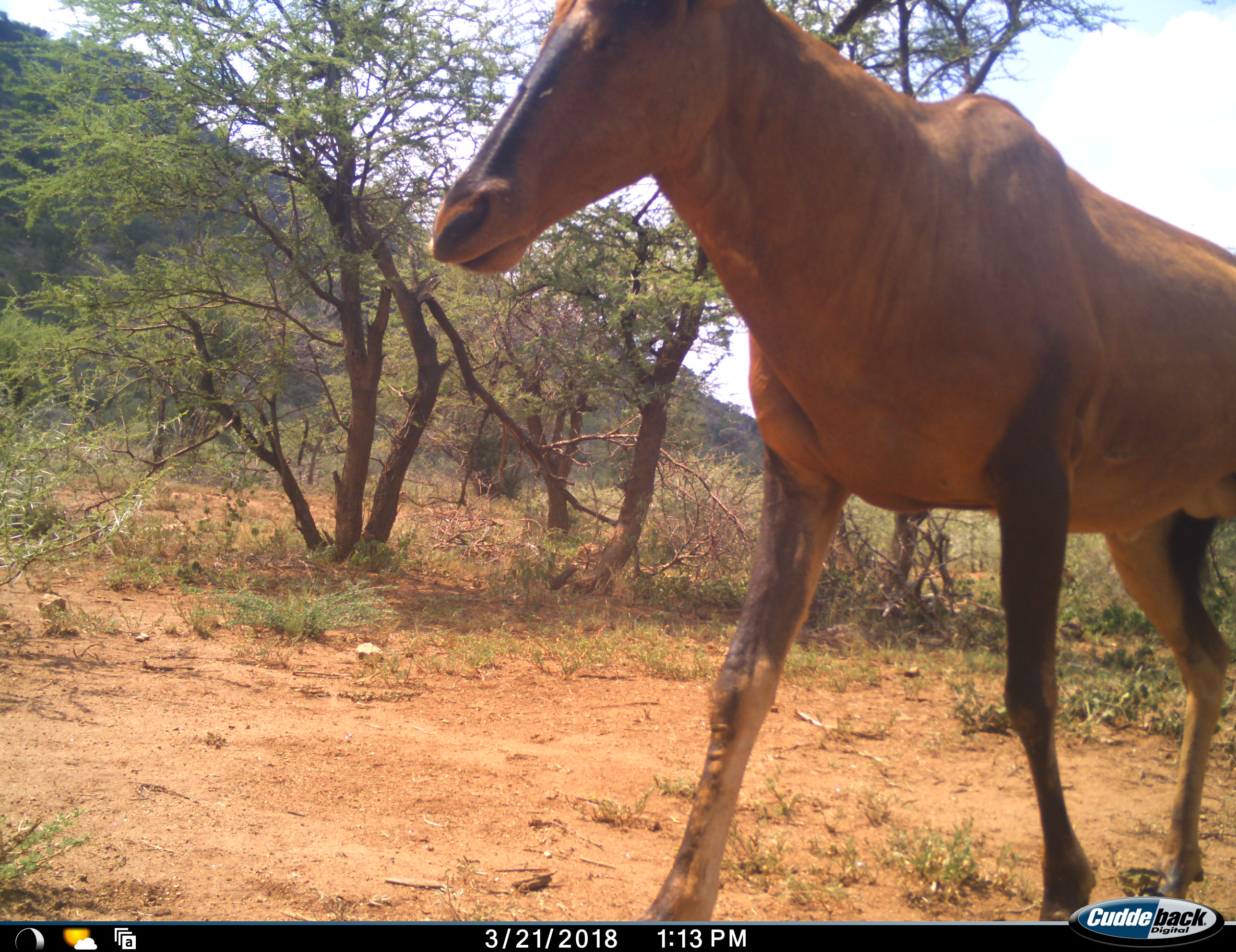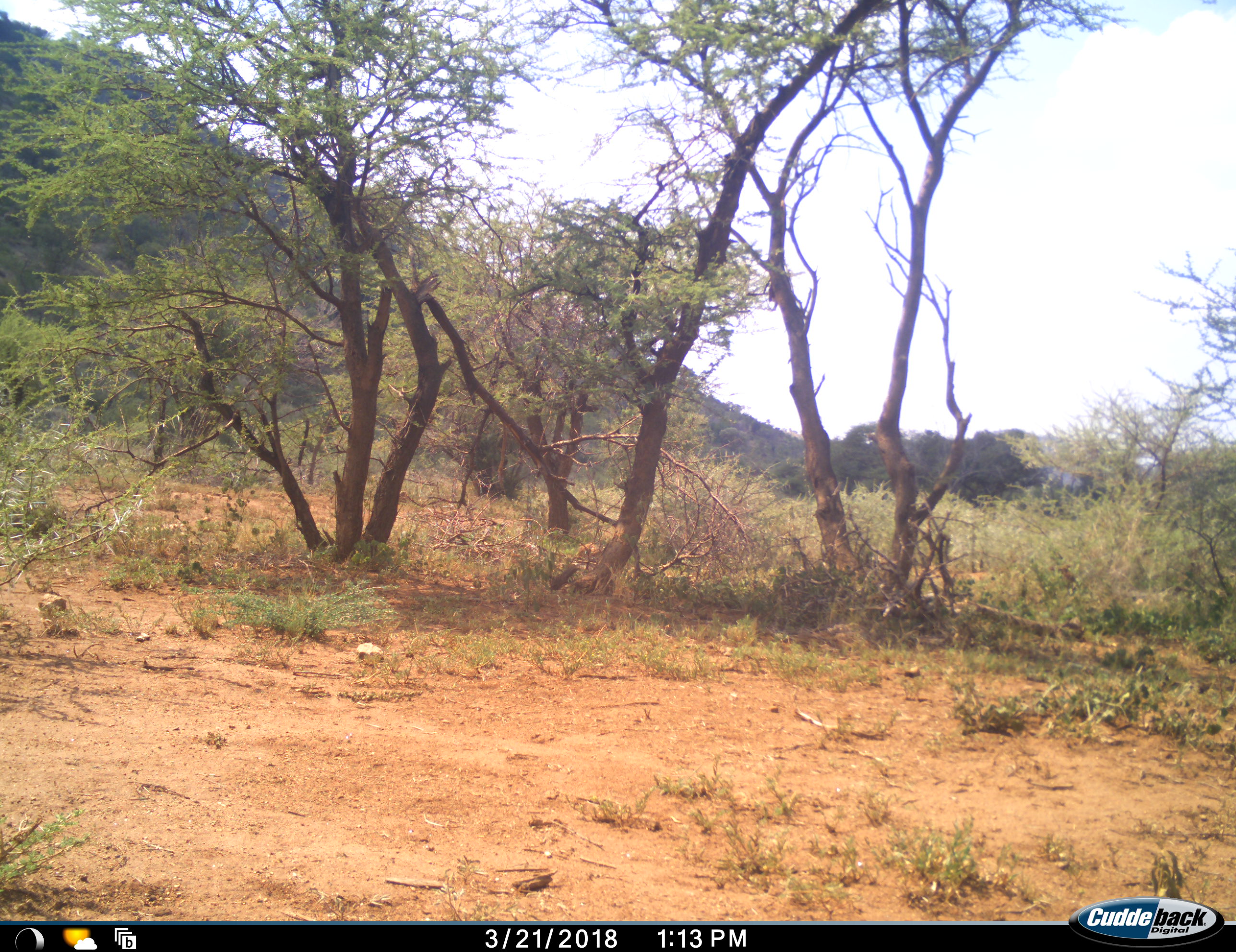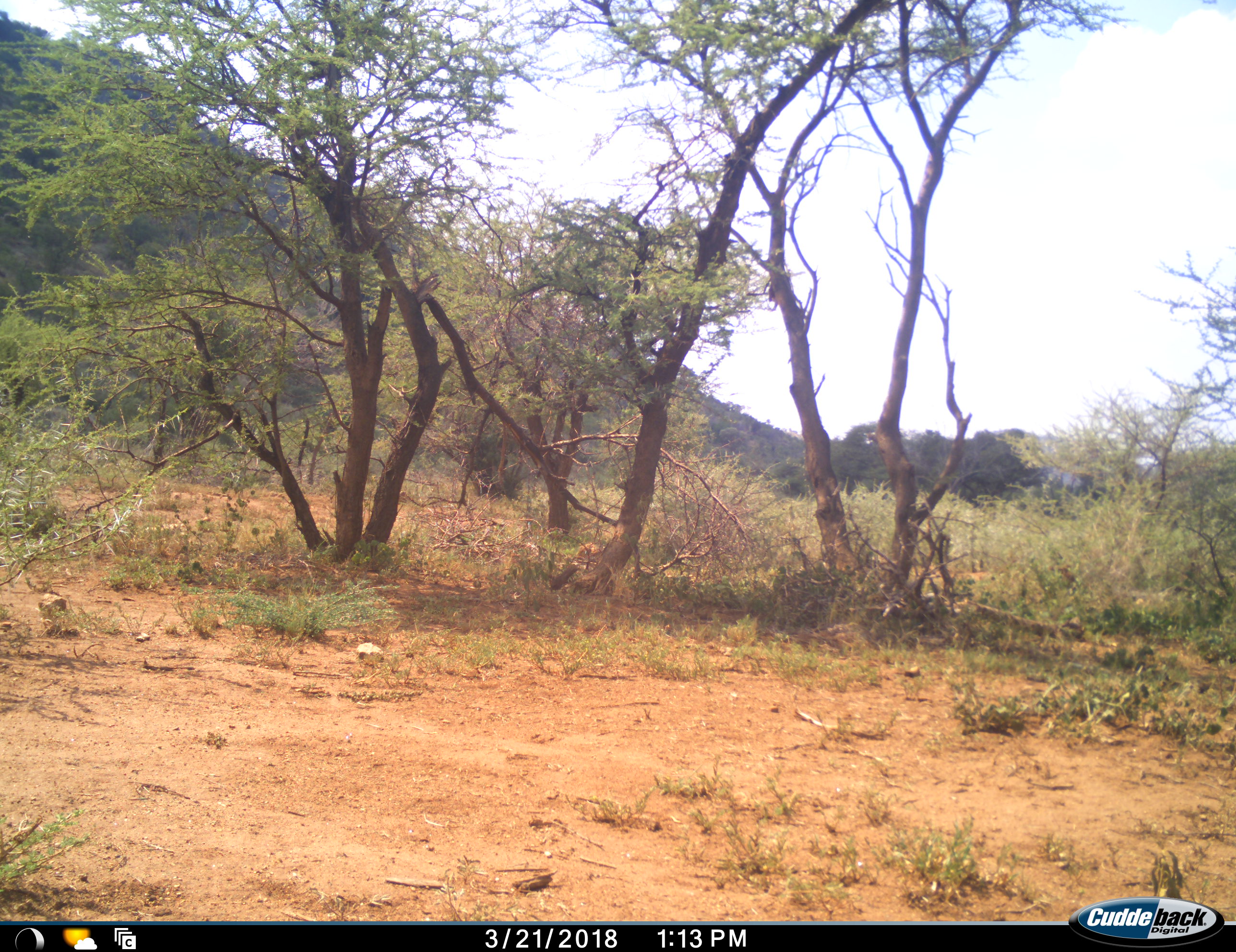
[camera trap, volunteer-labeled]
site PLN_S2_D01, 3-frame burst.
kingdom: Animalia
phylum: Chordata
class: Mammalia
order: Artiodactyla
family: Bovidae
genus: Alcelaphus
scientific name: Alcelaphus buselaphus caama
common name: red hartebeest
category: hartebeestred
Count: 1.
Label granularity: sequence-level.